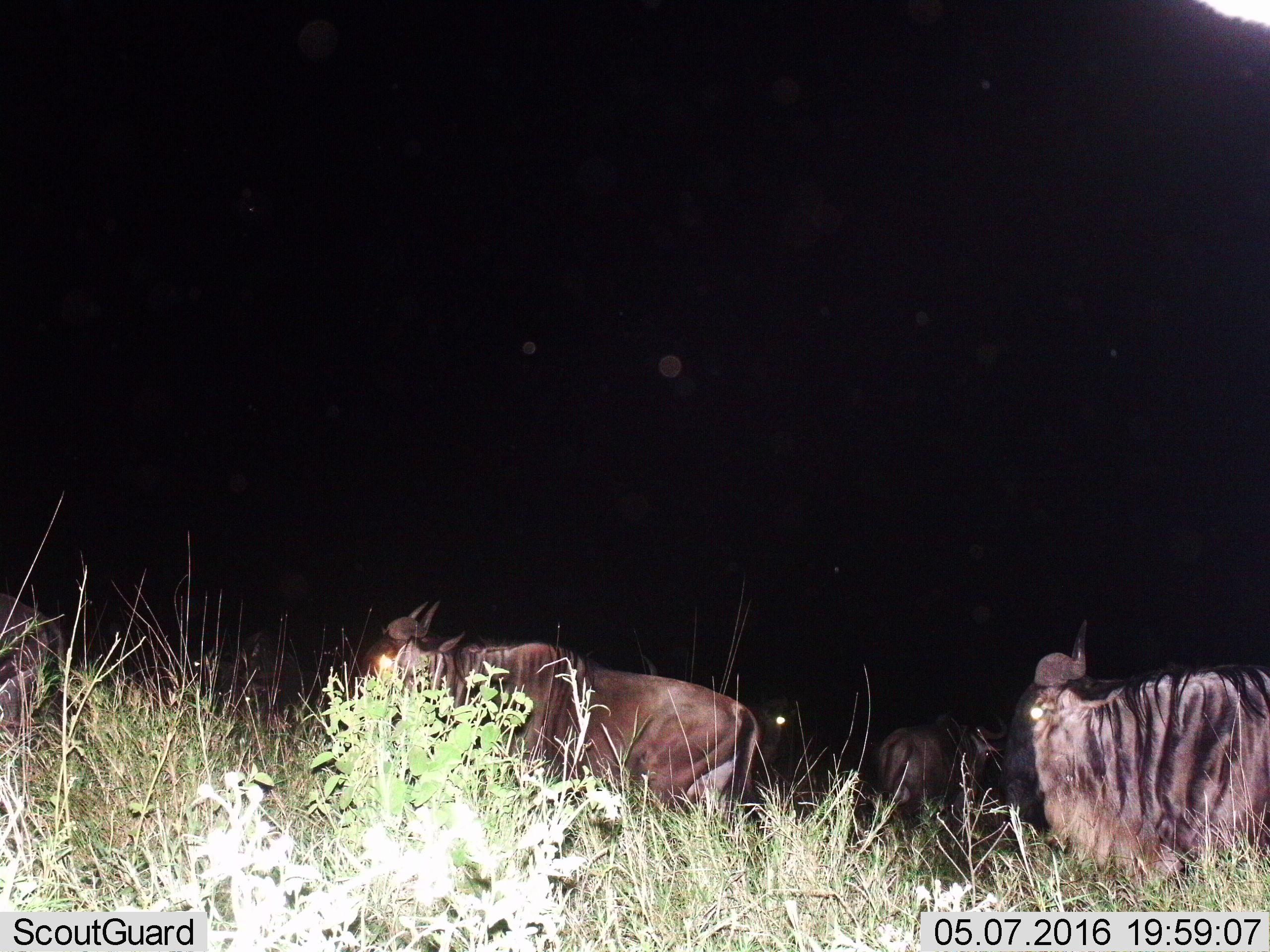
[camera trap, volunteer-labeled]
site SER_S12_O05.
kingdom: Animalia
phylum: Chordata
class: Mammalia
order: Artiodactyla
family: Bovidae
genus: Connochaetes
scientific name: Connochaetes taurinus taurinus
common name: blue wildebeest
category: wildebeestblue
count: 4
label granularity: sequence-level